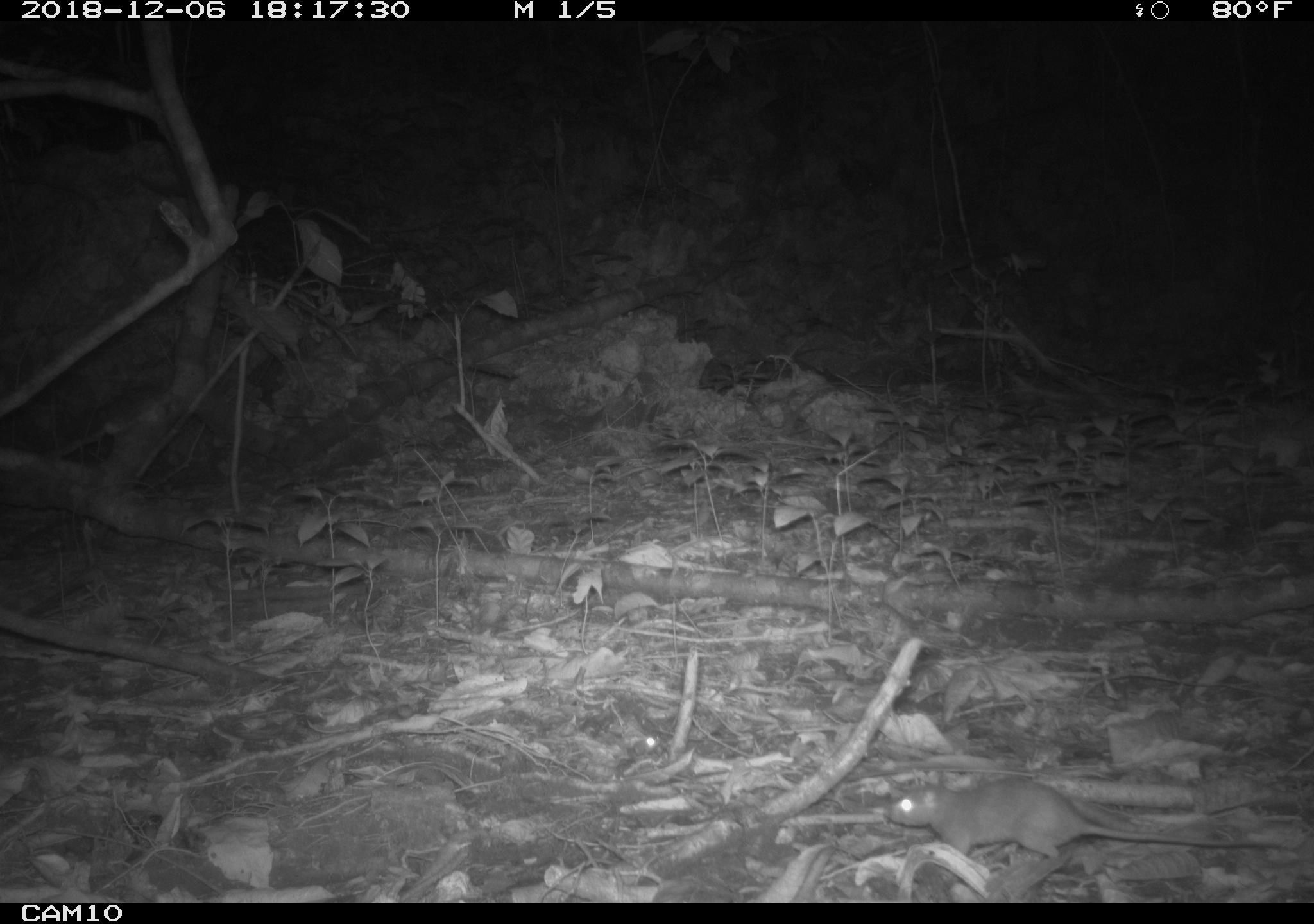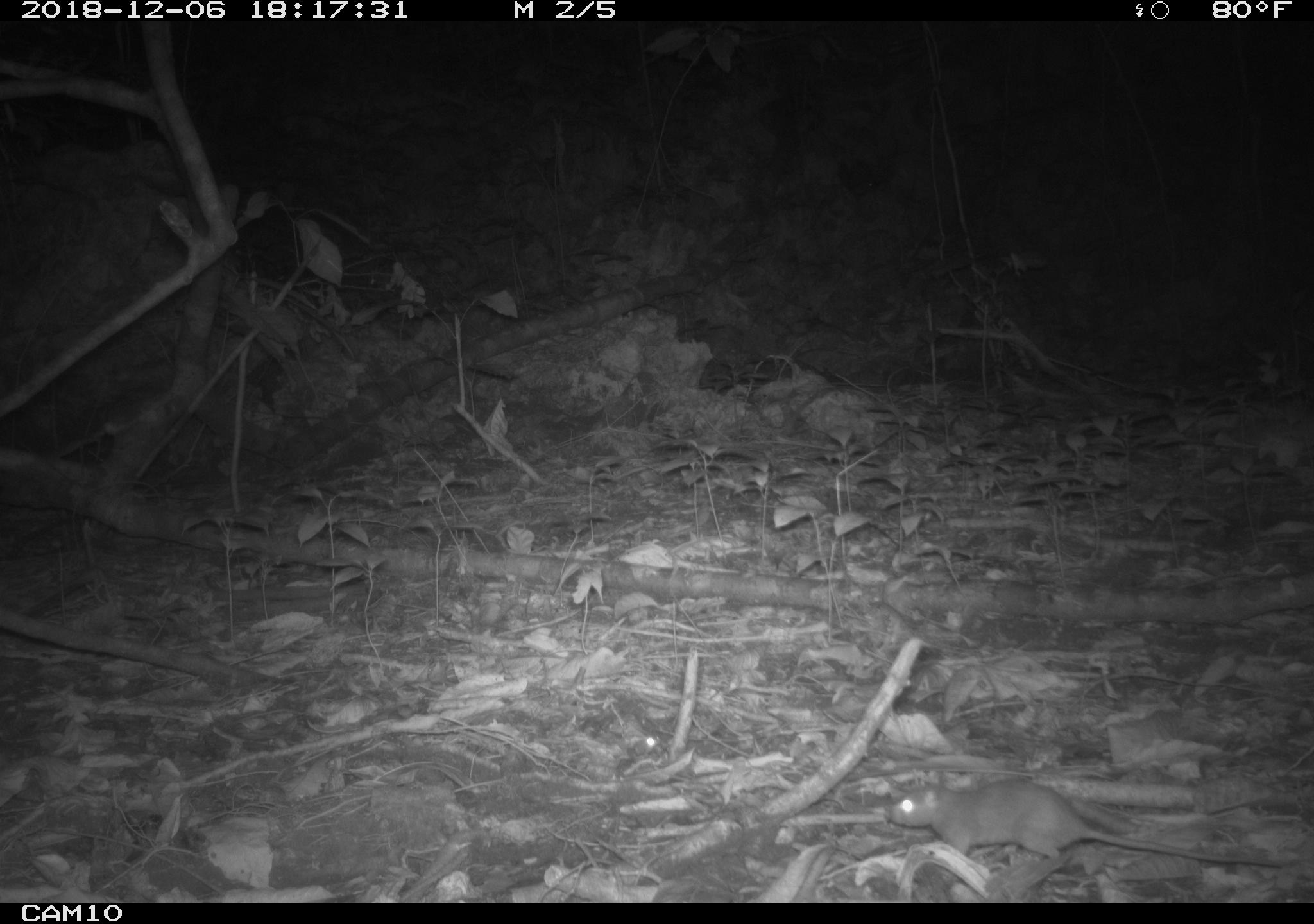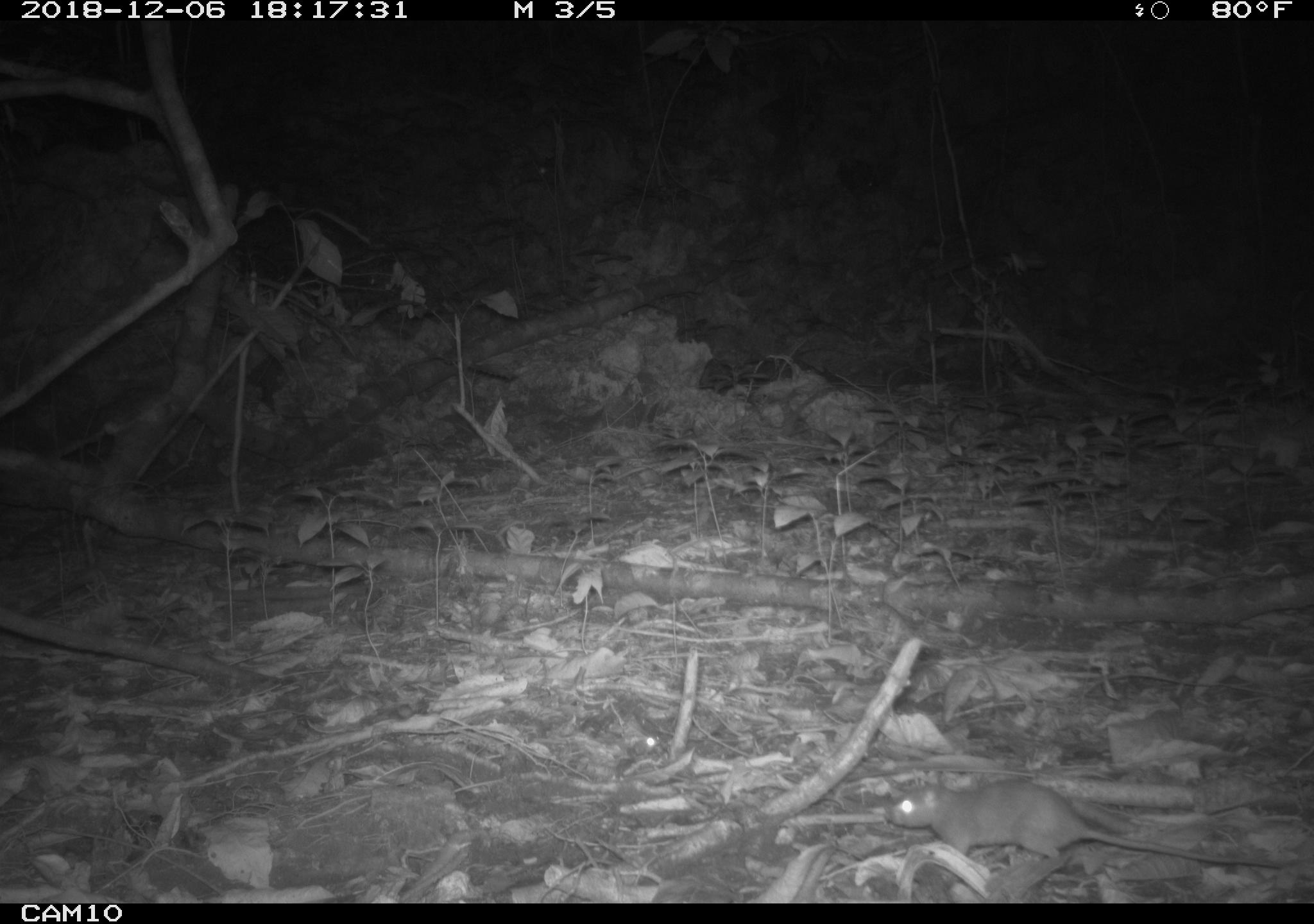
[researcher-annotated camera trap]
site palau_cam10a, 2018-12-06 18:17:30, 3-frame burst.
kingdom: Animalia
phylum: Chordata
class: Mammalia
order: Rodentia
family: Muridae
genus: Rattus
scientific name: Rattus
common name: rat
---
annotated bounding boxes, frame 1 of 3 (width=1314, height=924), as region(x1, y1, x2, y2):
rat: region(878, 776, 1294, 883)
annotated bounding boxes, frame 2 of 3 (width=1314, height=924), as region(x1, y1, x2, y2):
rat: region(876, 776, 1299, 881)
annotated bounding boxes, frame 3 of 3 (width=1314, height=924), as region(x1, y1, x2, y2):
rat: region(879, 775, 1302, 880)